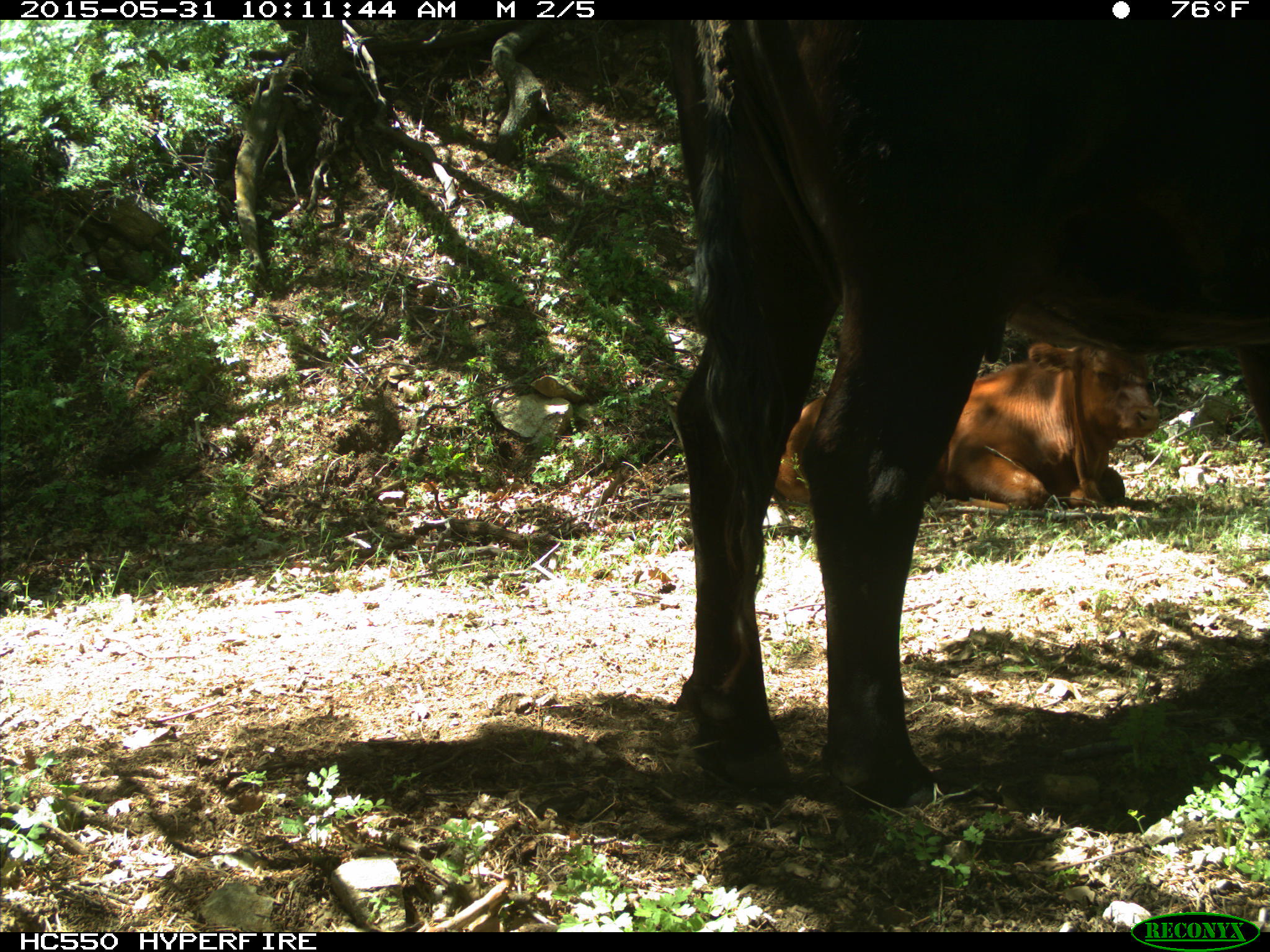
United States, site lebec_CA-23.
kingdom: Animalia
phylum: Chordata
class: Mammalia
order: Artiodactyla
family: Bovidae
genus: Bos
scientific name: Bos taurus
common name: domestic cow